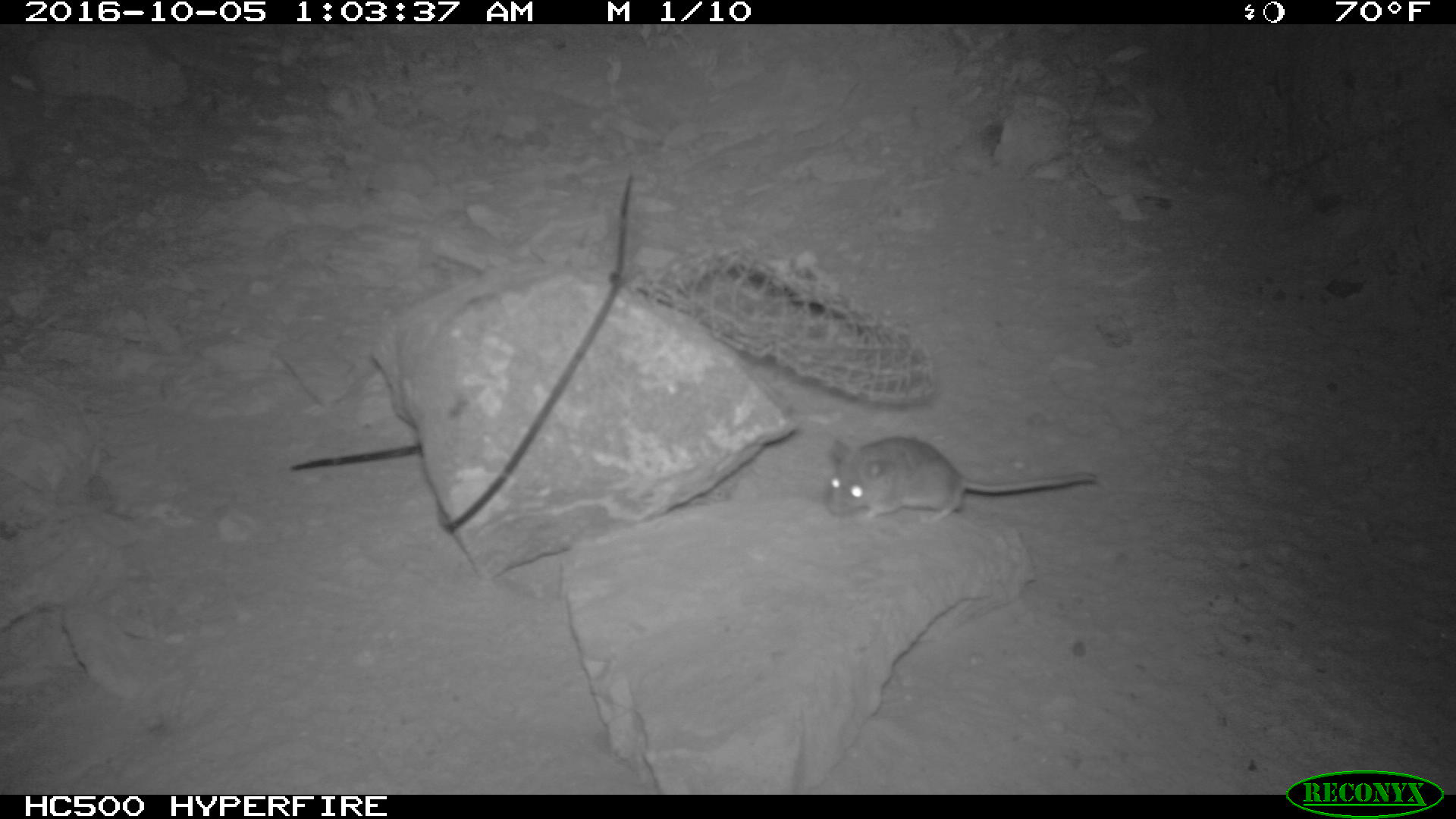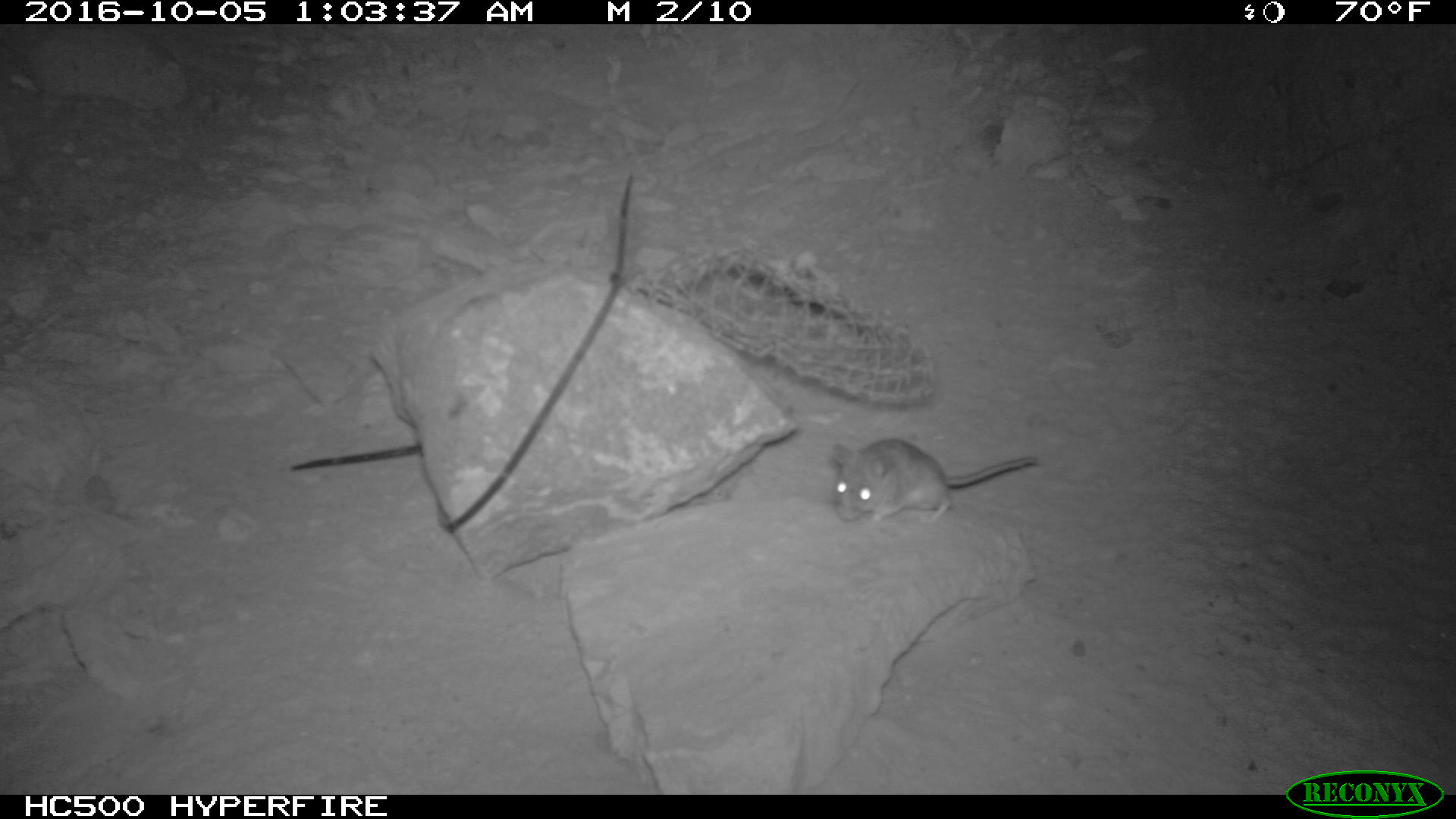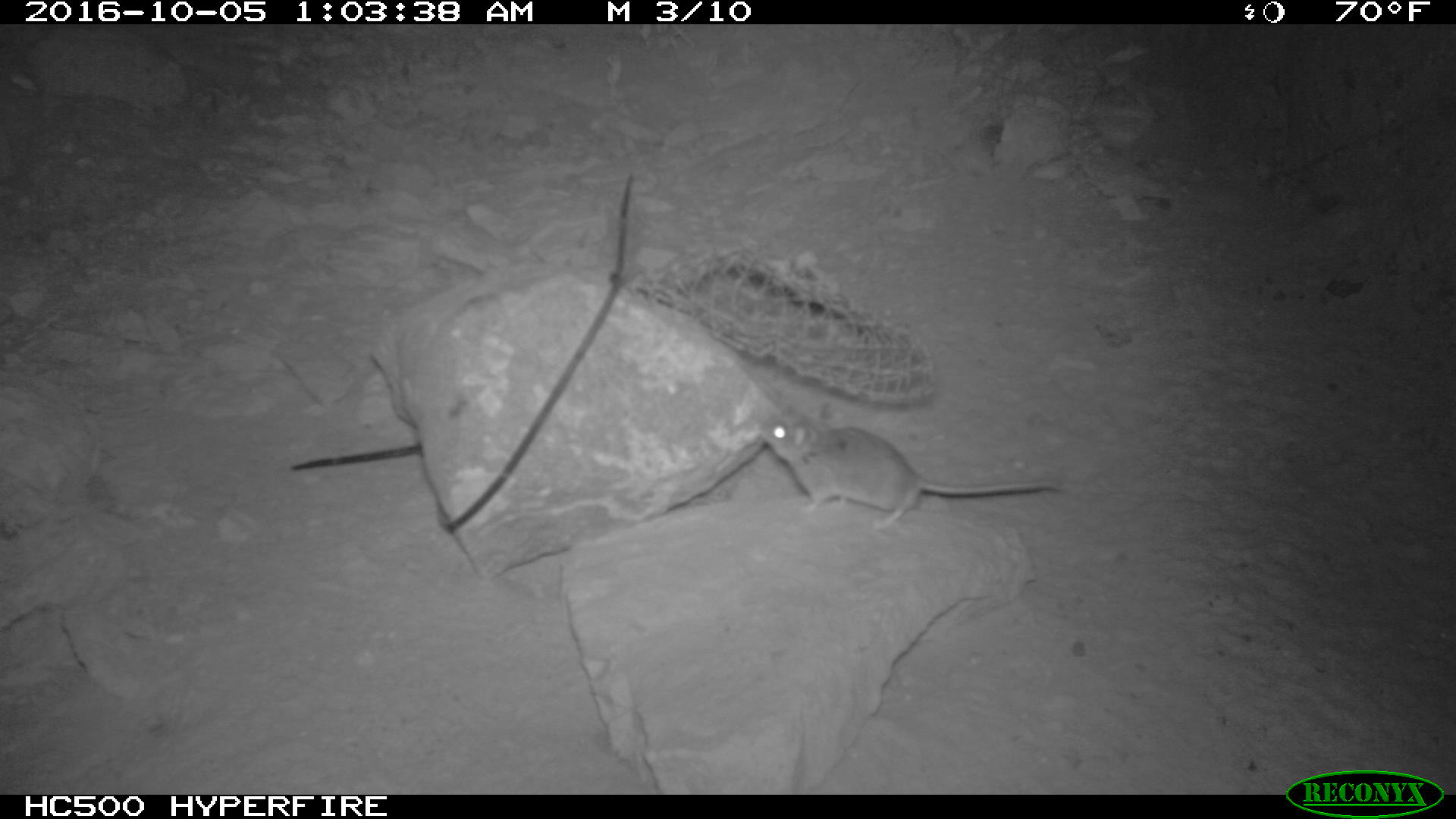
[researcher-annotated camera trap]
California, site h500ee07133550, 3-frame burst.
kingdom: Animalia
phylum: Chordata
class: Mammalia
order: Rodentia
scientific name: Rodentia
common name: rodent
Rodent (Rodentia).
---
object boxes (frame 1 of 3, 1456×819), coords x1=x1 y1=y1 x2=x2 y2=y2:
rodent: x1=824 y1=436 x2=1098 y2=522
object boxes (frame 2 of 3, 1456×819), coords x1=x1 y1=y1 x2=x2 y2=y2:
rodent: x1=830 y1=438 x2=1037 y2=522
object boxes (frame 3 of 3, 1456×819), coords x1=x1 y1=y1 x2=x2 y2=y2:
rodent: x1=756 y1=403 x2=1057 y2=531